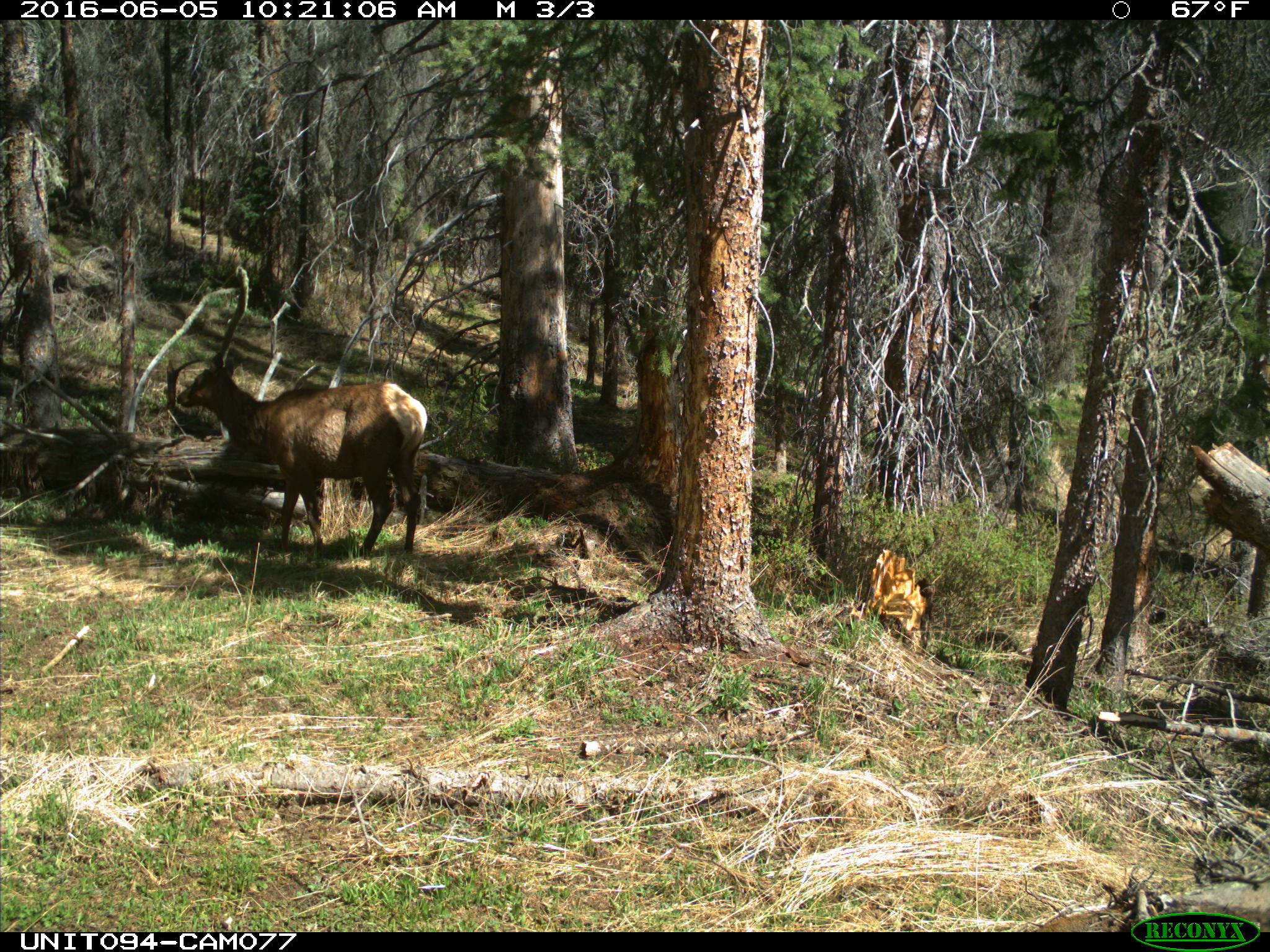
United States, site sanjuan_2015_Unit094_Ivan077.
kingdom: Animalia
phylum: Chordata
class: Mammalia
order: Artiodactyla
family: Cervidae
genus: Cervus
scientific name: Cervus elaphus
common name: red deer